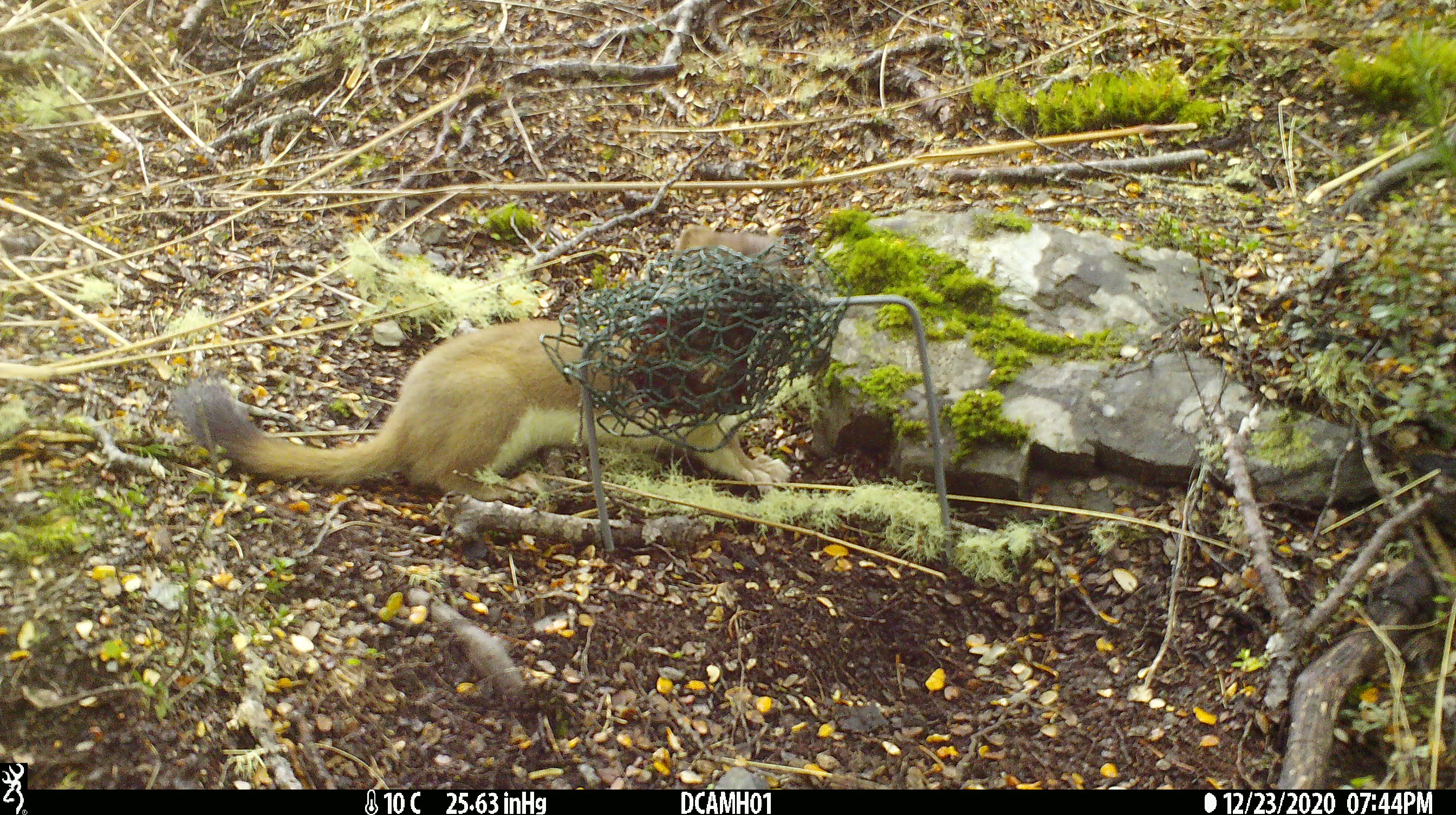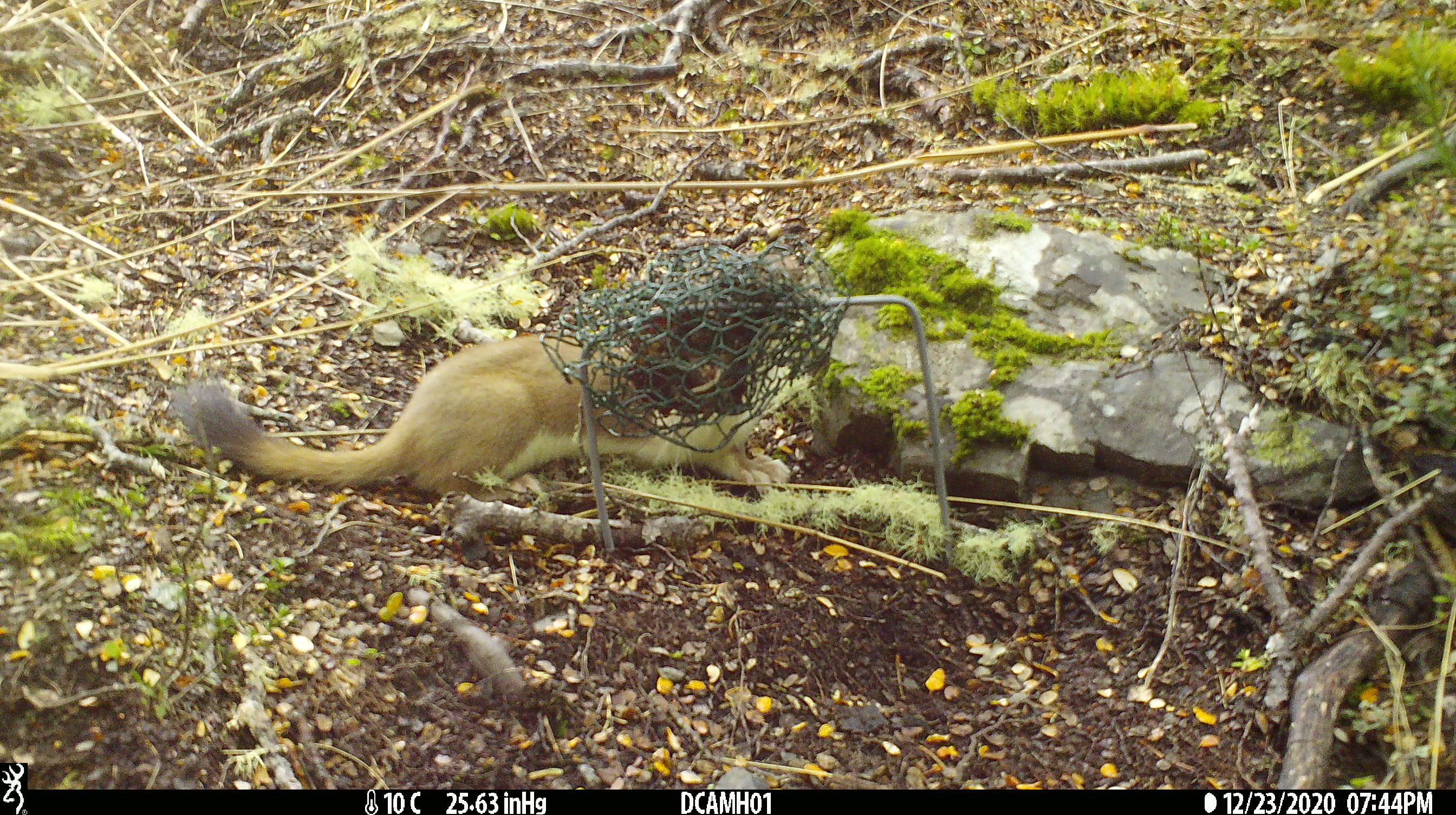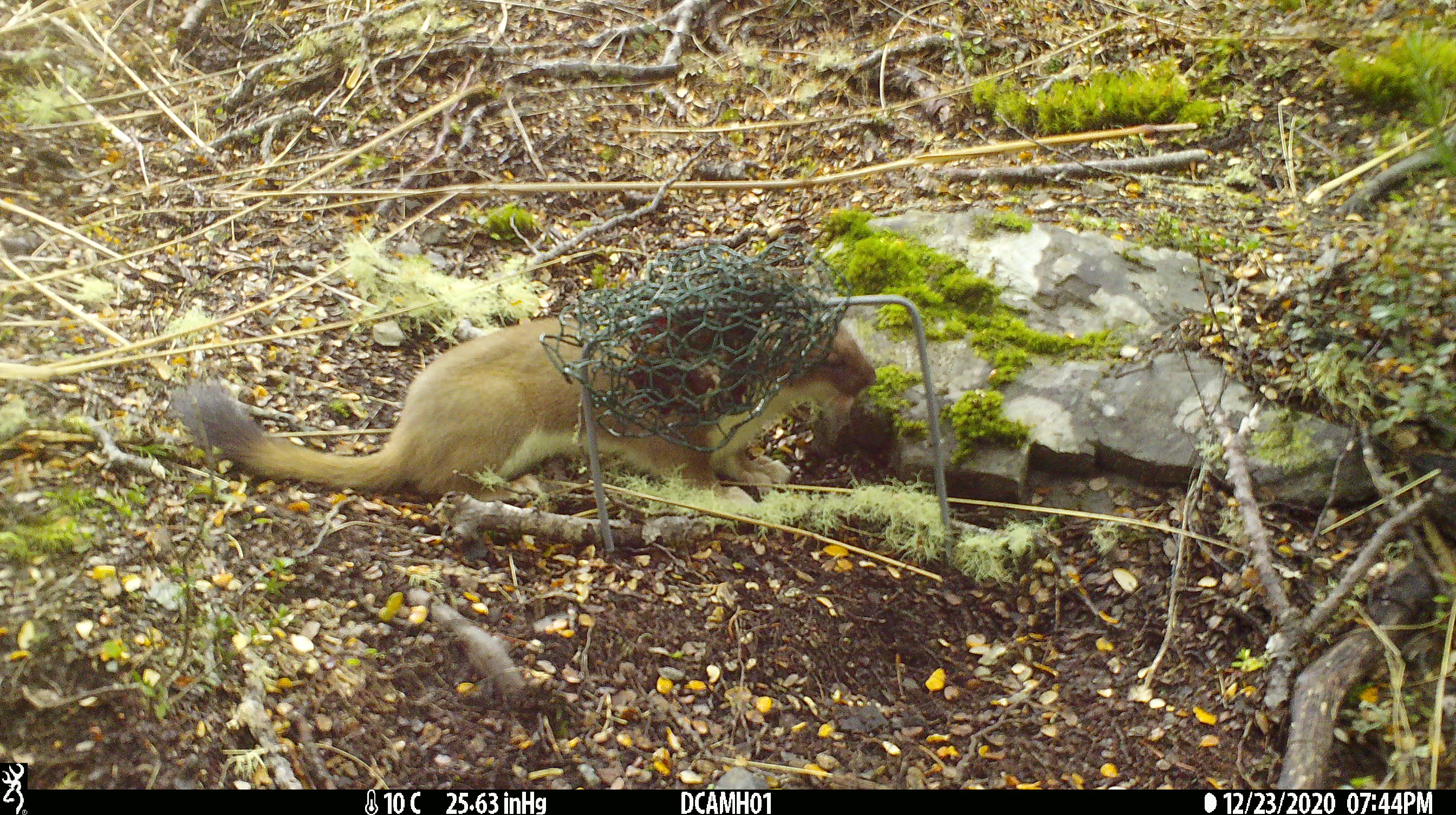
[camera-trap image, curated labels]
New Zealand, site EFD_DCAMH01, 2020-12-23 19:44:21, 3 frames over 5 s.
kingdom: Animalia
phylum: Chordata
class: Mammalia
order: Carnivora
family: Mustelidae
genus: Mustela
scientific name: Mustela erminea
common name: stoat